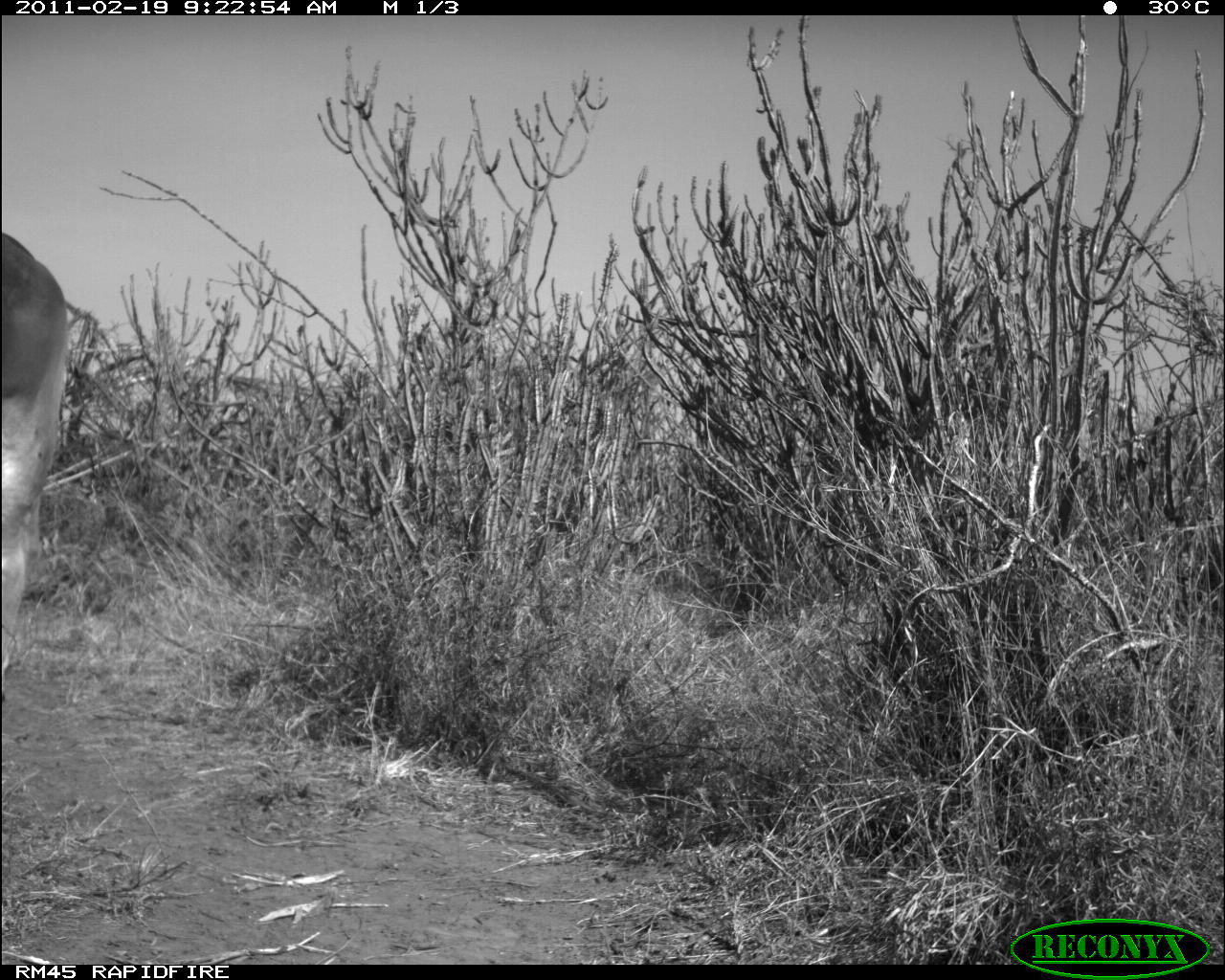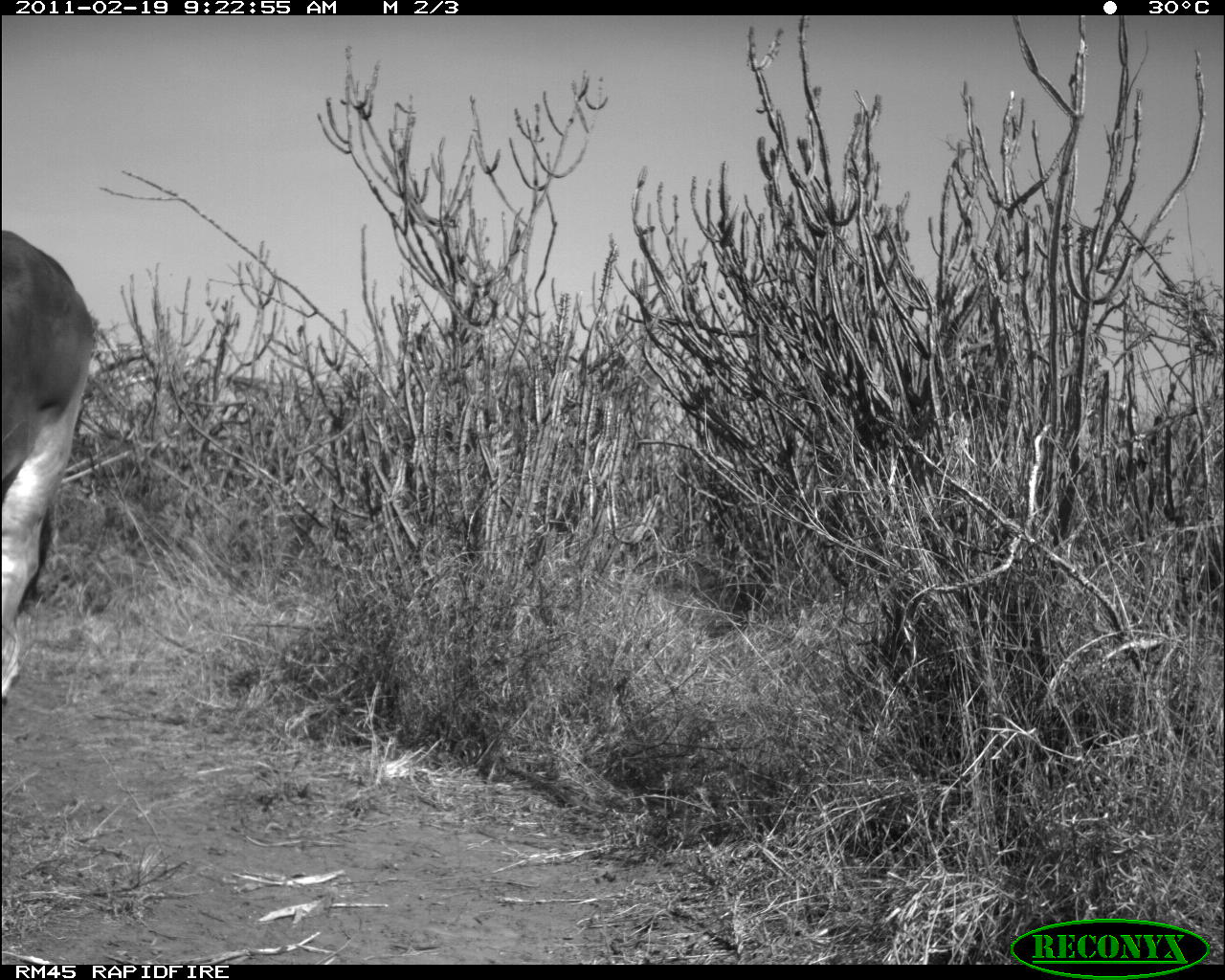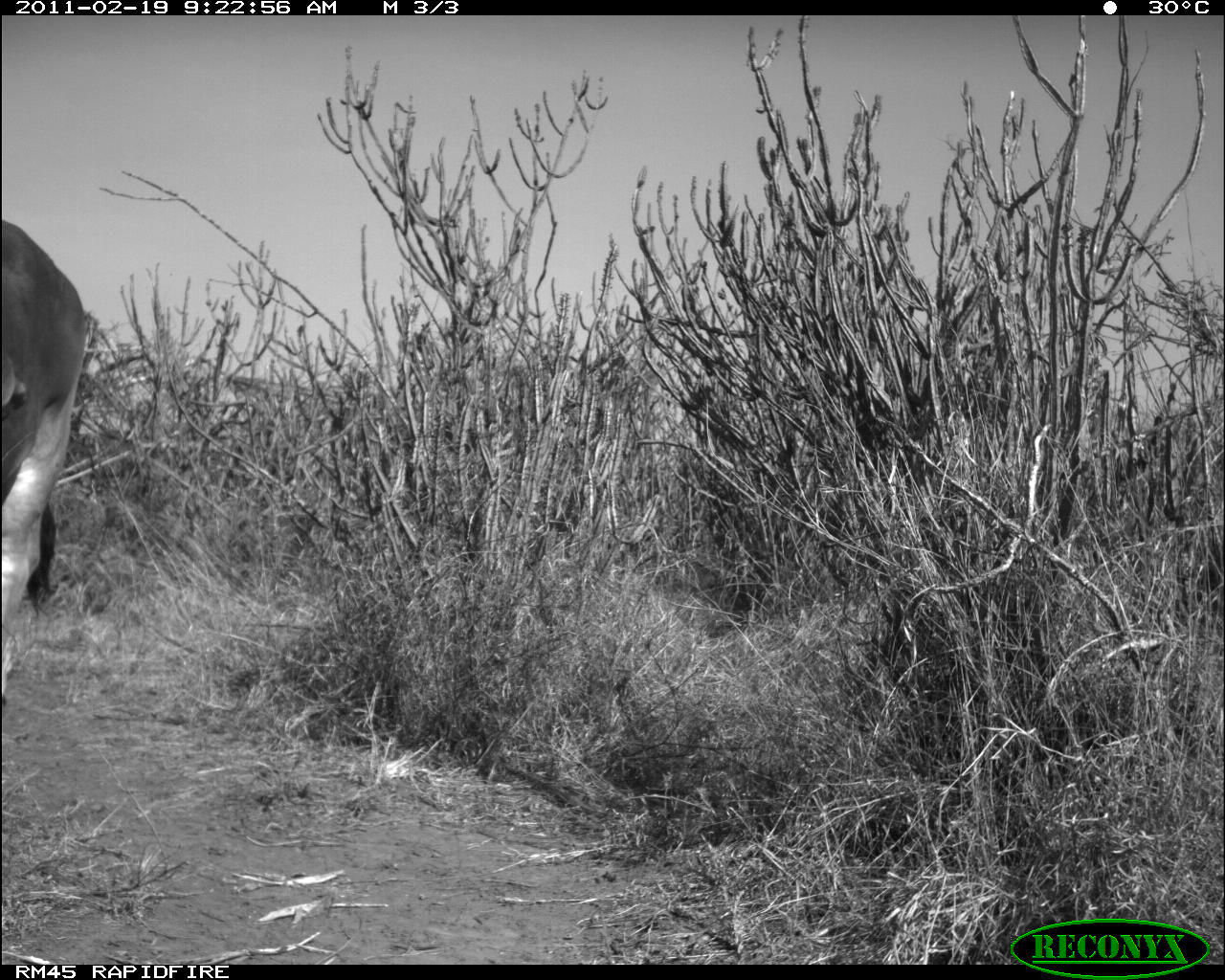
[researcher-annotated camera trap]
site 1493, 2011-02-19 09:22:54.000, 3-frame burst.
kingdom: Animalia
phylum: Chordata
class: Mammalia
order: Artiodactyla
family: Bovidae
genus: Bos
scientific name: Bos taurus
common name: domestic cattle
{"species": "Bos taurus (domestic cattle)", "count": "1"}